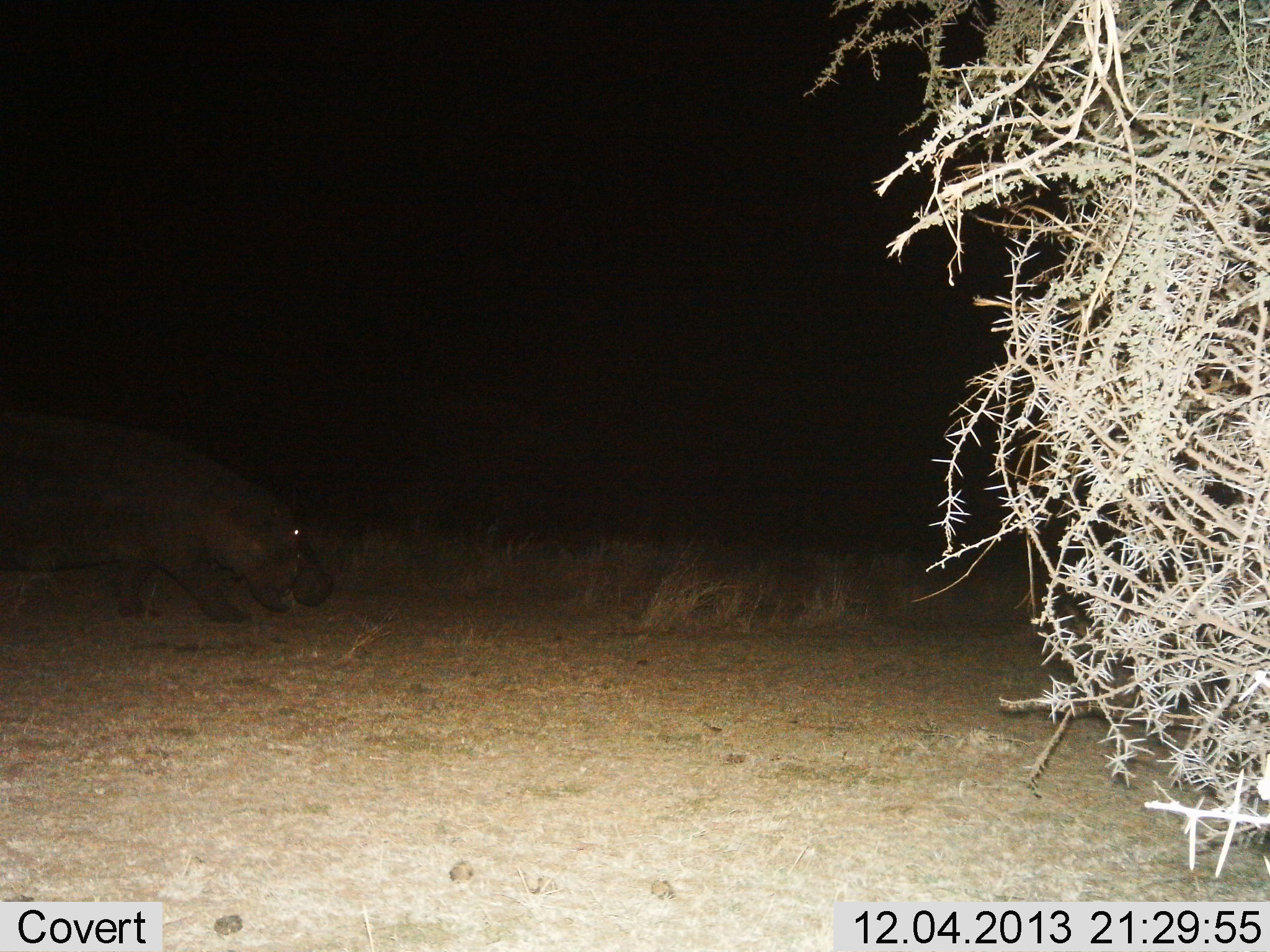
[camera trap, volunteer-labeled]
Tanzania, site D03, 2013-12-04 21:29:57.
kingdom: Animalia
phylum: Chordata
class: Mammalia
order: Artiodactyla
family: Hippopotamidae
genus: Hippopotamus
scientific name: Hippopotamus amphibius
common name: hippopotamus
Hippopotamus (Hippopotamus amphibius), count 1. Behavior (volunteer vote fractions): standing 20%, resting 0%, moving 80%, interacting 0%. Young present (vote fraction): 0%. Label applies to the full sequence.